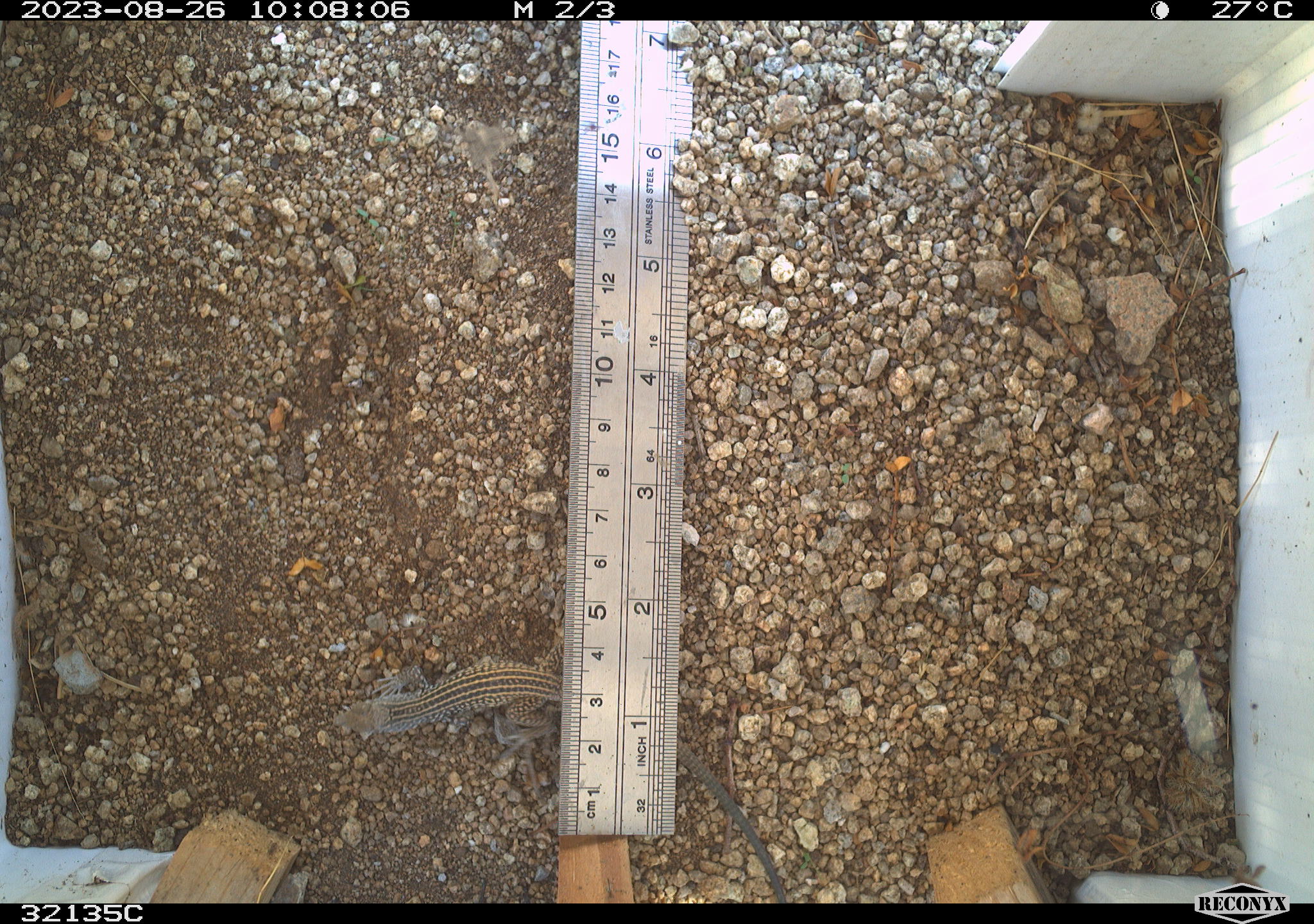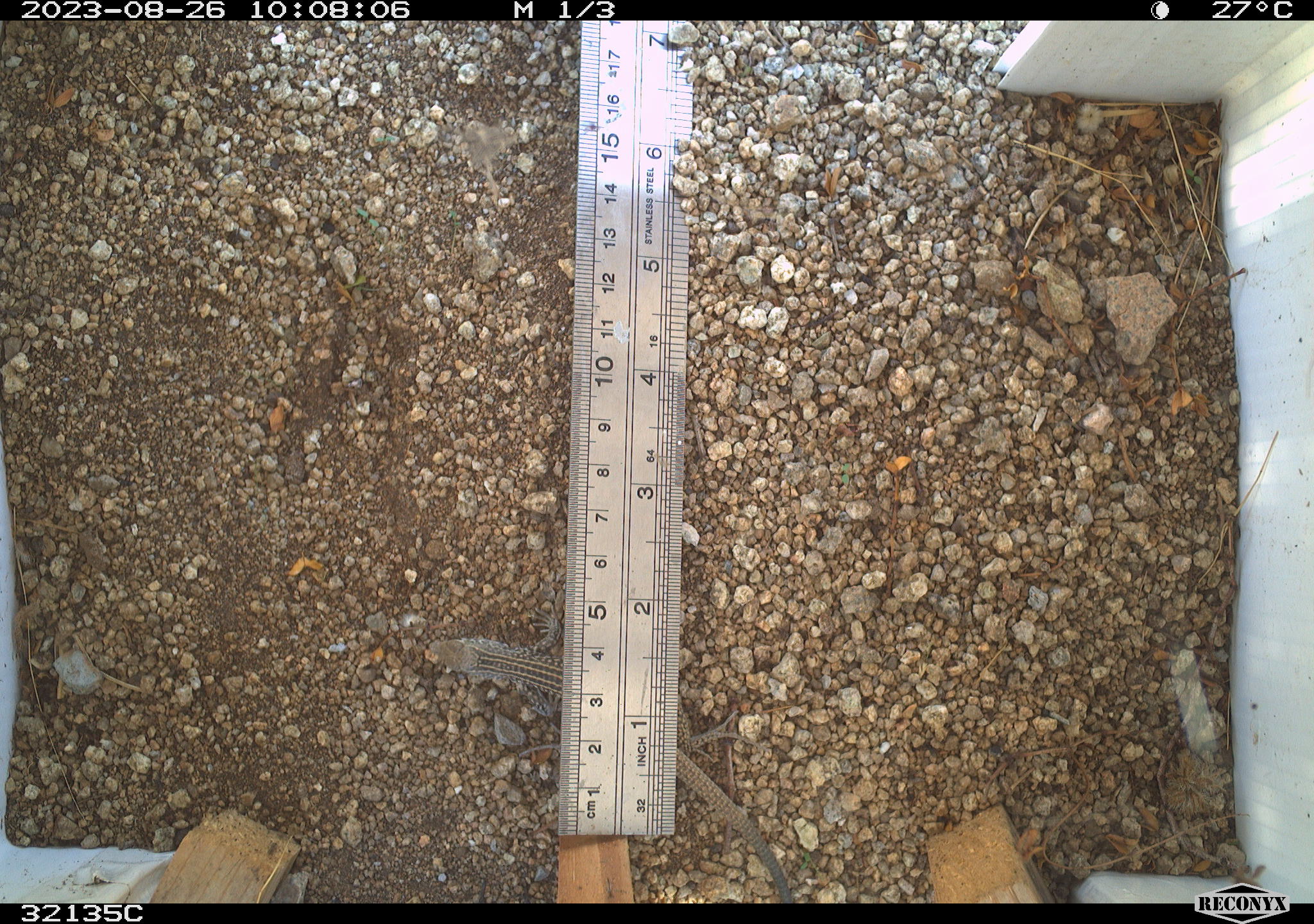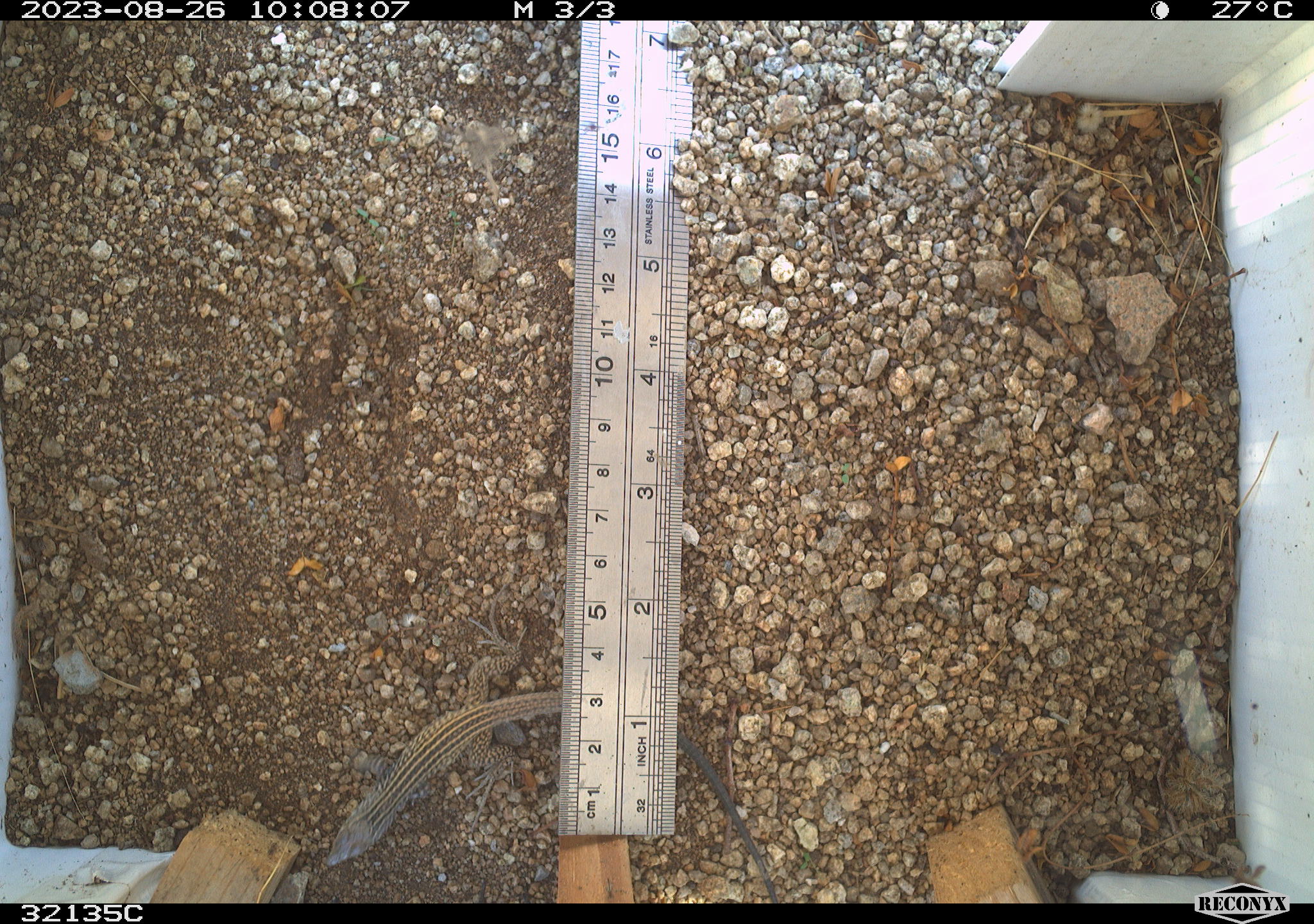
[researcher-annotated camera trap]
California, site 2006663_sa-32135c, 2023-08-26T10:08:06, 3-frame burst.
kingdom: Animalia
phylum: Chordata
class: Reptilia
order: Squamata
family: Teiidae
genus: Aspidoscelis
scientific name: Aspidoscelis tigris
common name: western whiptail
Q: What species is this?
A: Western whiptail (Aspidoscelis tigris).